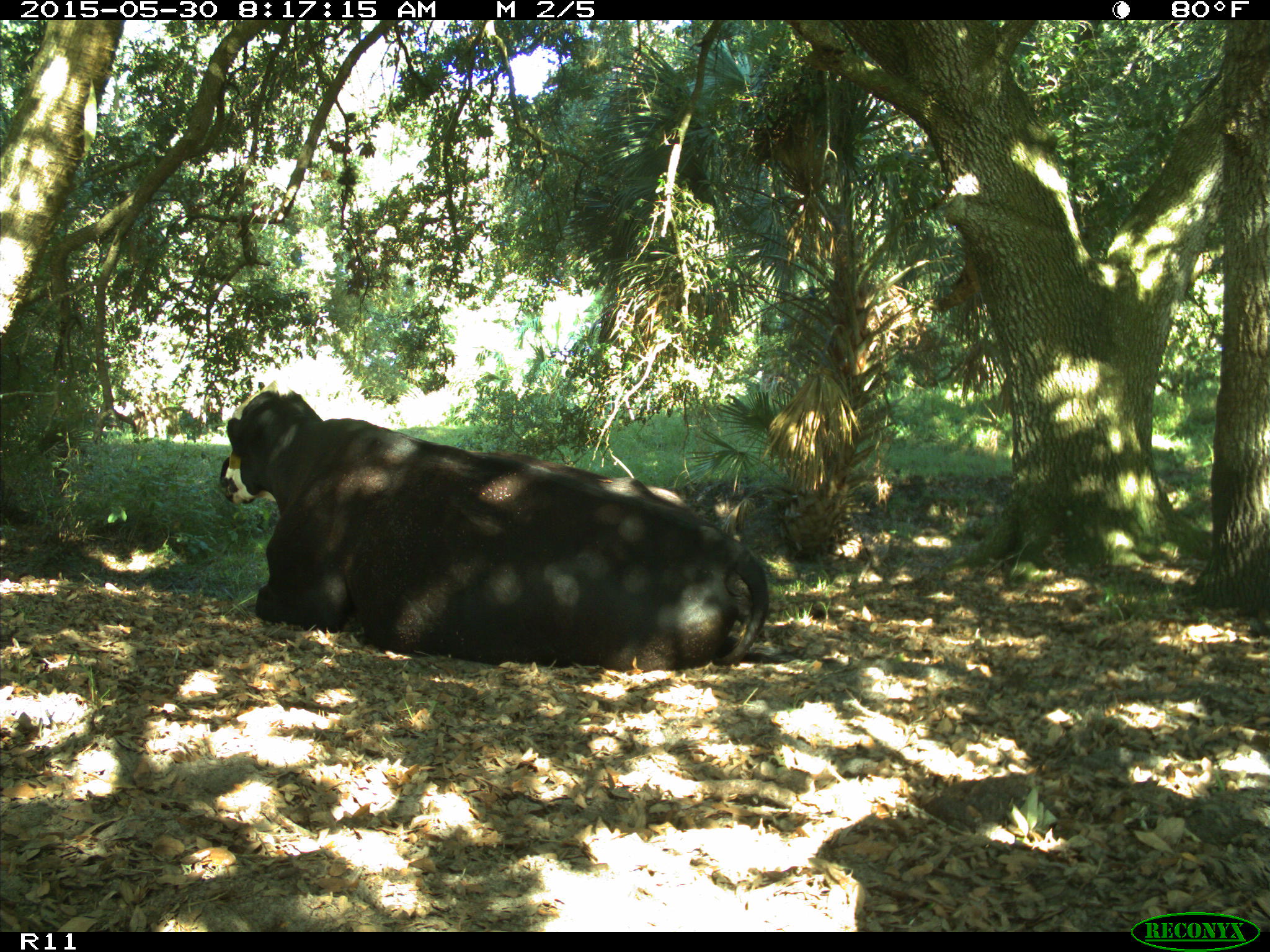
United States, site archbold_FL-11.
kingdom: Animalia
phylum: Chordata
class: Mammalia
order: Artiodactyla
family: Bovidae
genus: Bos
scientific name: Bos taurus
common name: domestic cow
Bos taurus (domestic cow).